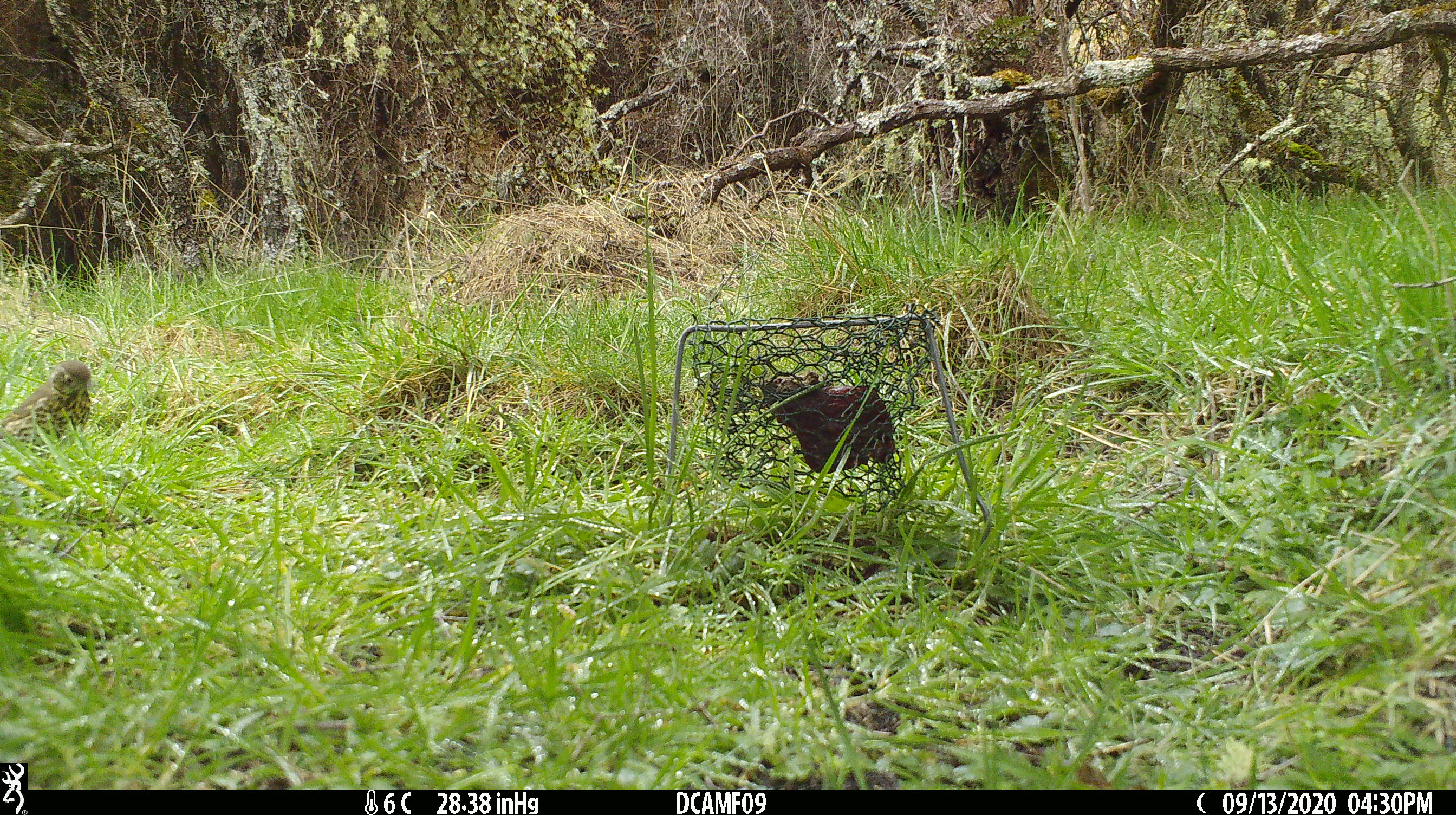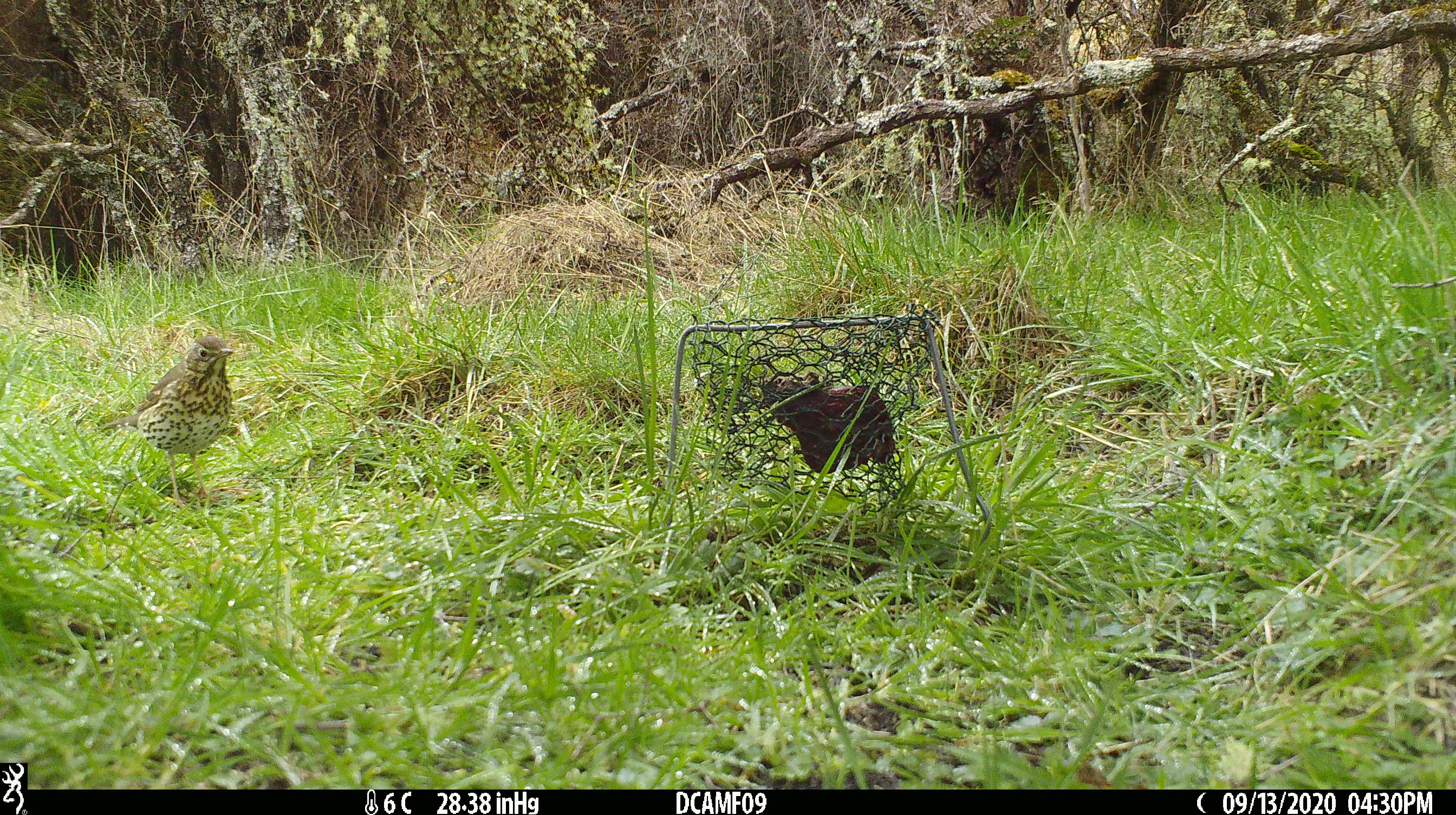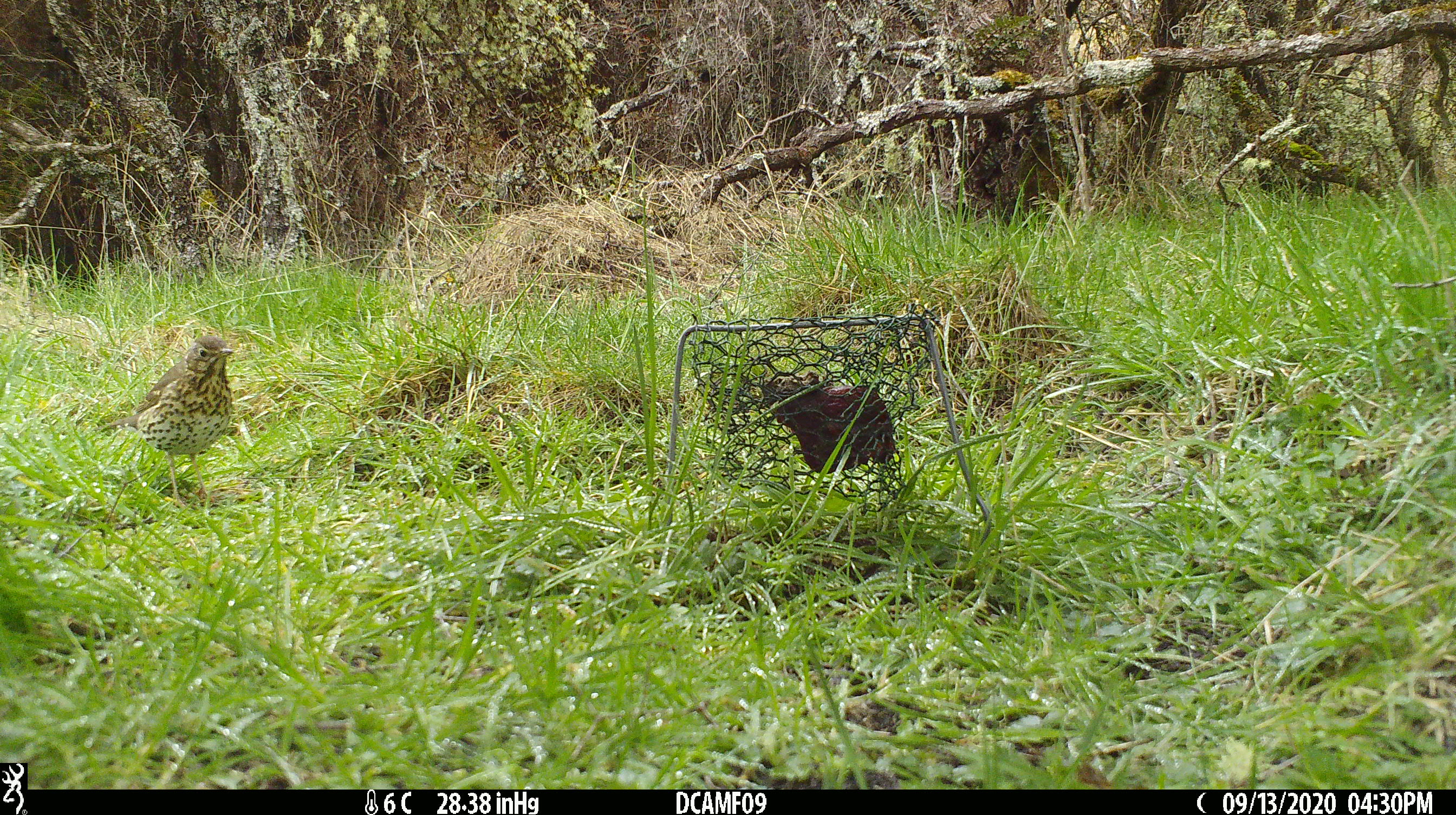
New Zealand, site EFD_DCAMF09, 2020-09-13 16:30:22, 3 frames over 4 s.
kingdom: Animalia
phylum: Chordata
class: Aves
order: Passeriformes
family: Turdidae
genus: Turdus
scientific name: Turdus philomelos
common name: song thrush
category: thrush